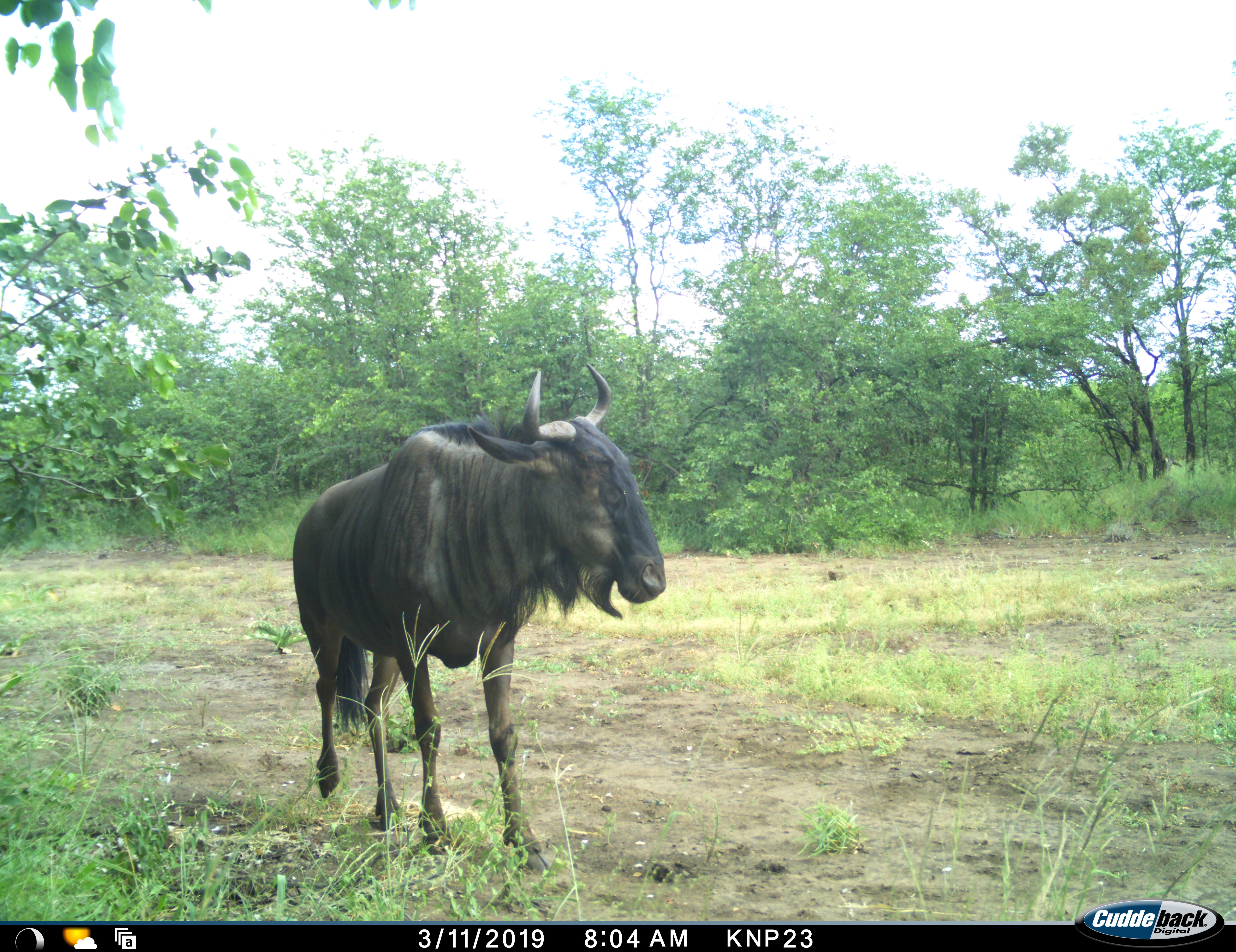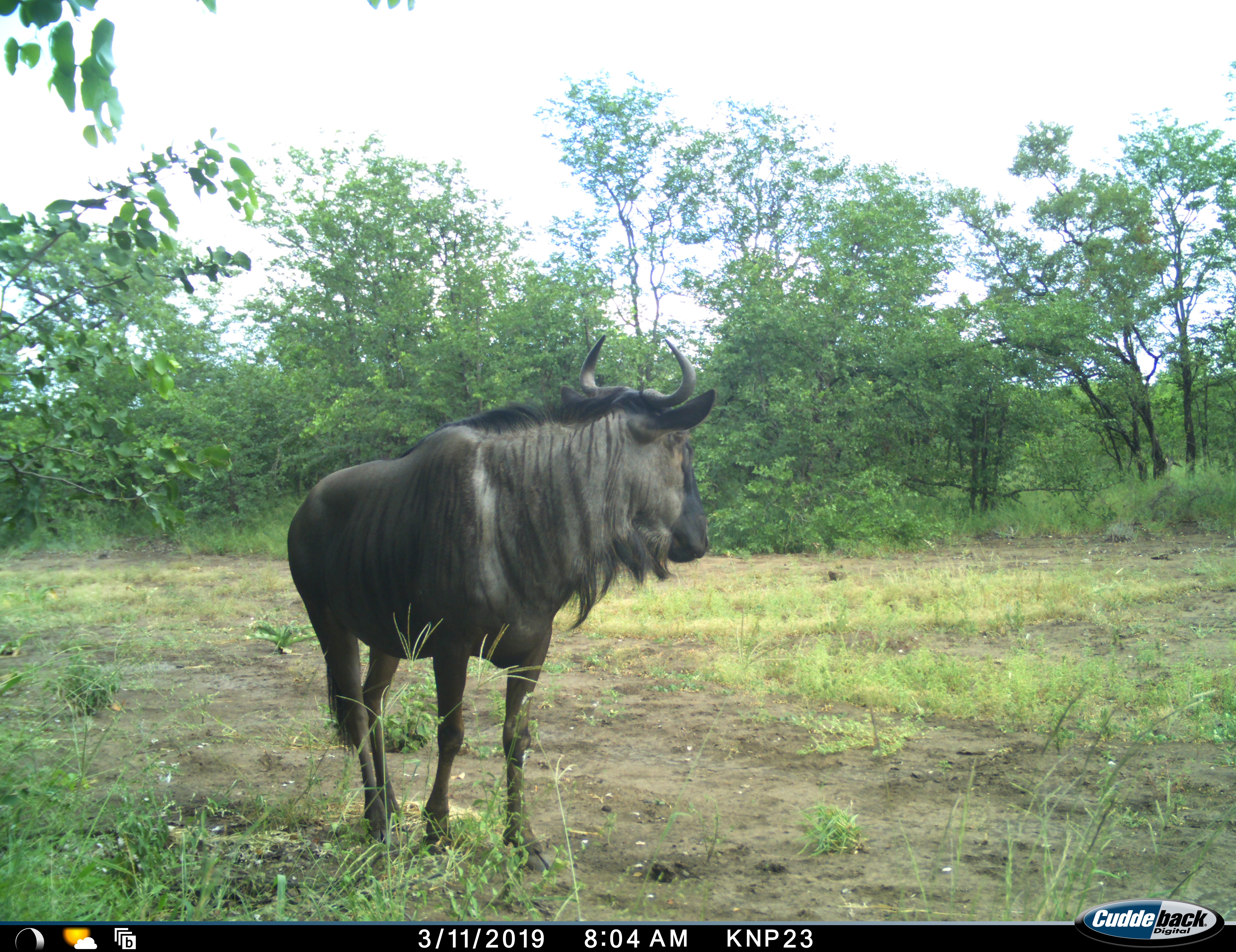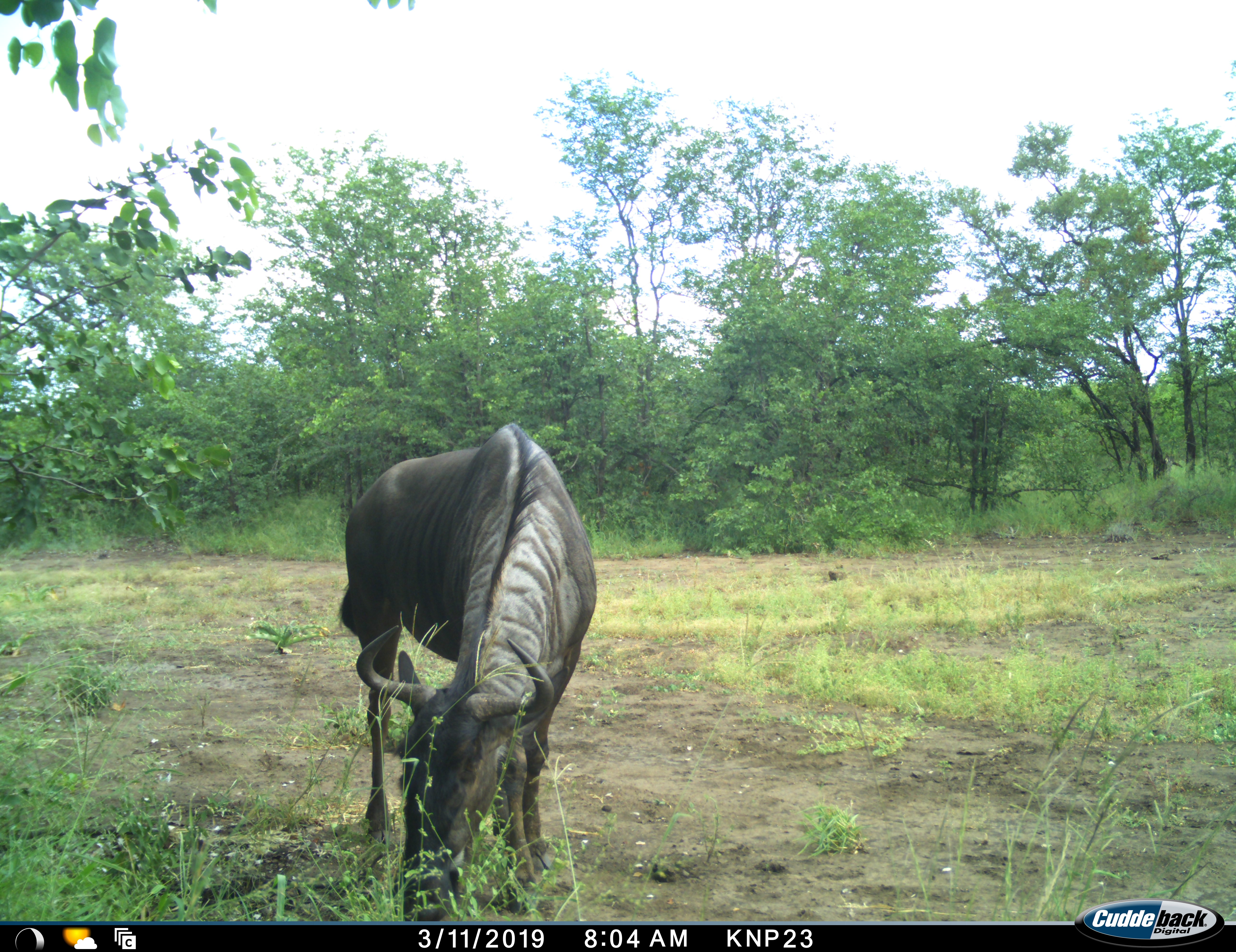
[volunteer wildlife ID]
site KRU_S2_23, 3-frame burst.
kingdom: Animalia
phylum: Chordata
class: Mammalia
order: Artiodactyla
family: Bovidae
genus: Connochaetes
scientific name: Connochaetes taurinus taurinus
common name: blue wildebeest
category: wildebeestblue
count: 1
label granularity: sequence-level